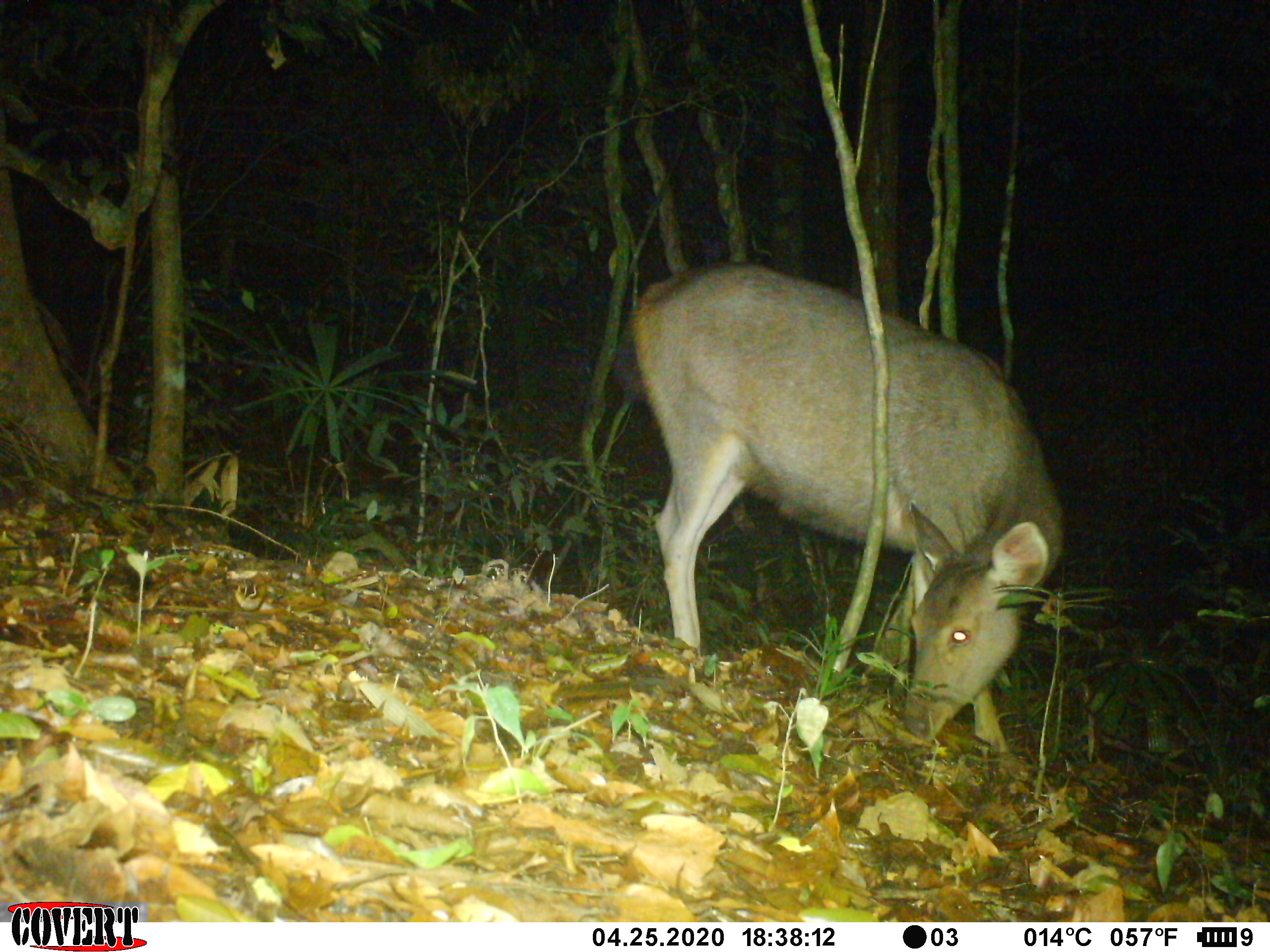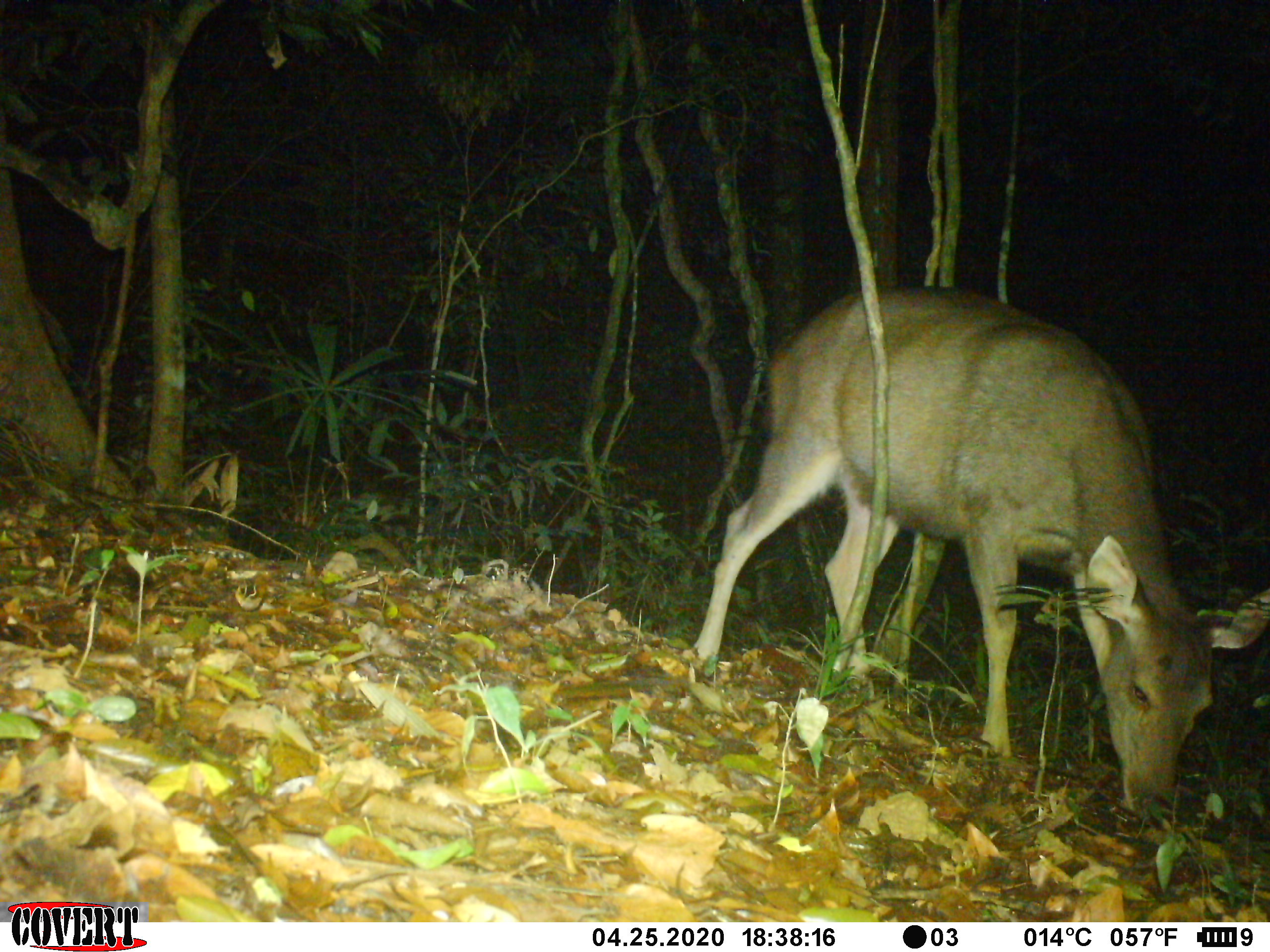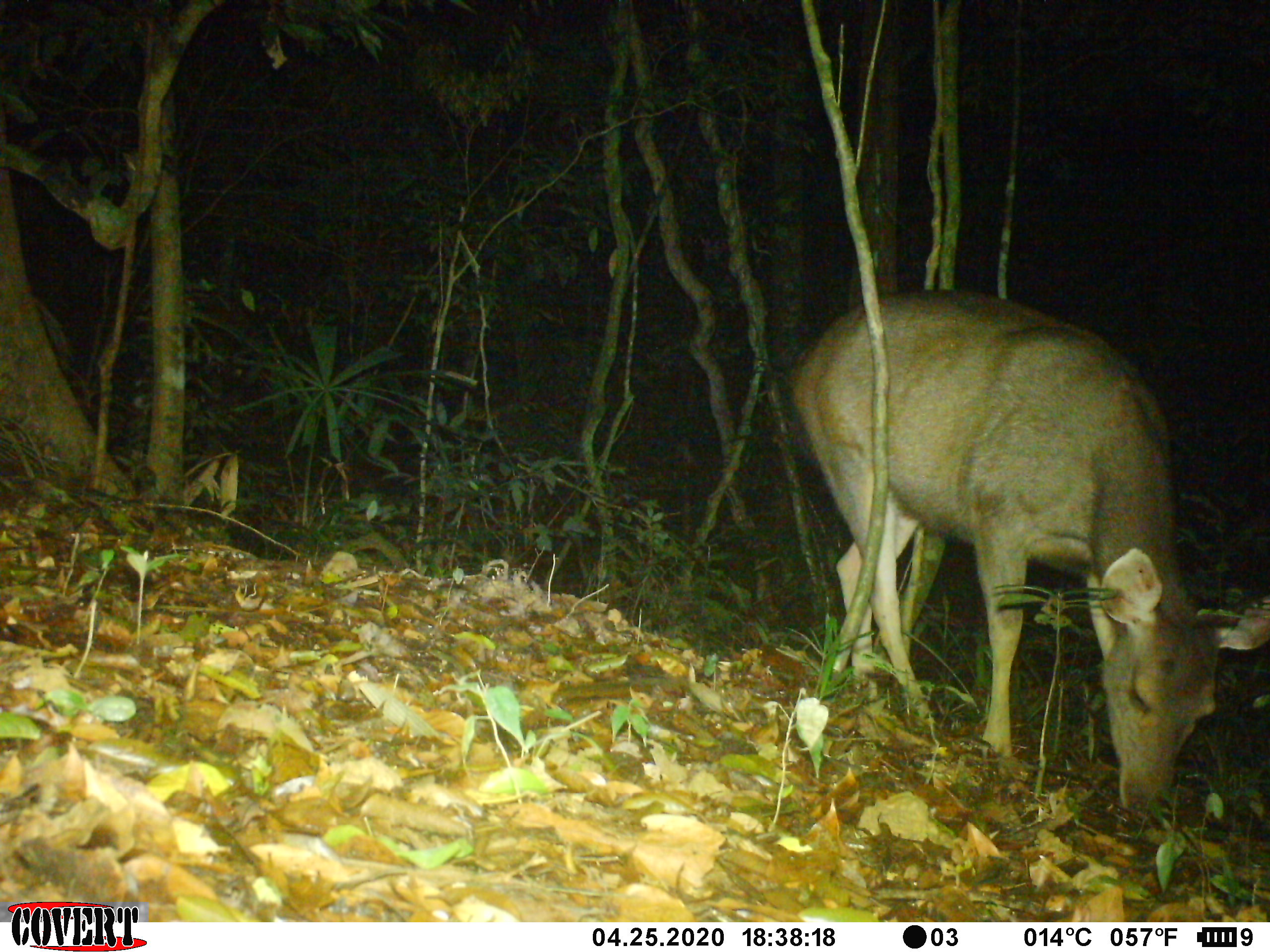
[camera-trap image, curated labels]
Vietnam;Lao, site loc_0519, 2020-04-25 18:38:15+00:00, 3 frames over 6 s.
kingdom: Animalia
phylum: Chordata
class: Mammalia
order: Artiodactyla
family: Cervidae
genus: Rusa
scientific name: Rusa unicolor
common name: sambar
Sambar (Rusa unicolor). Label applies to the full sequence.